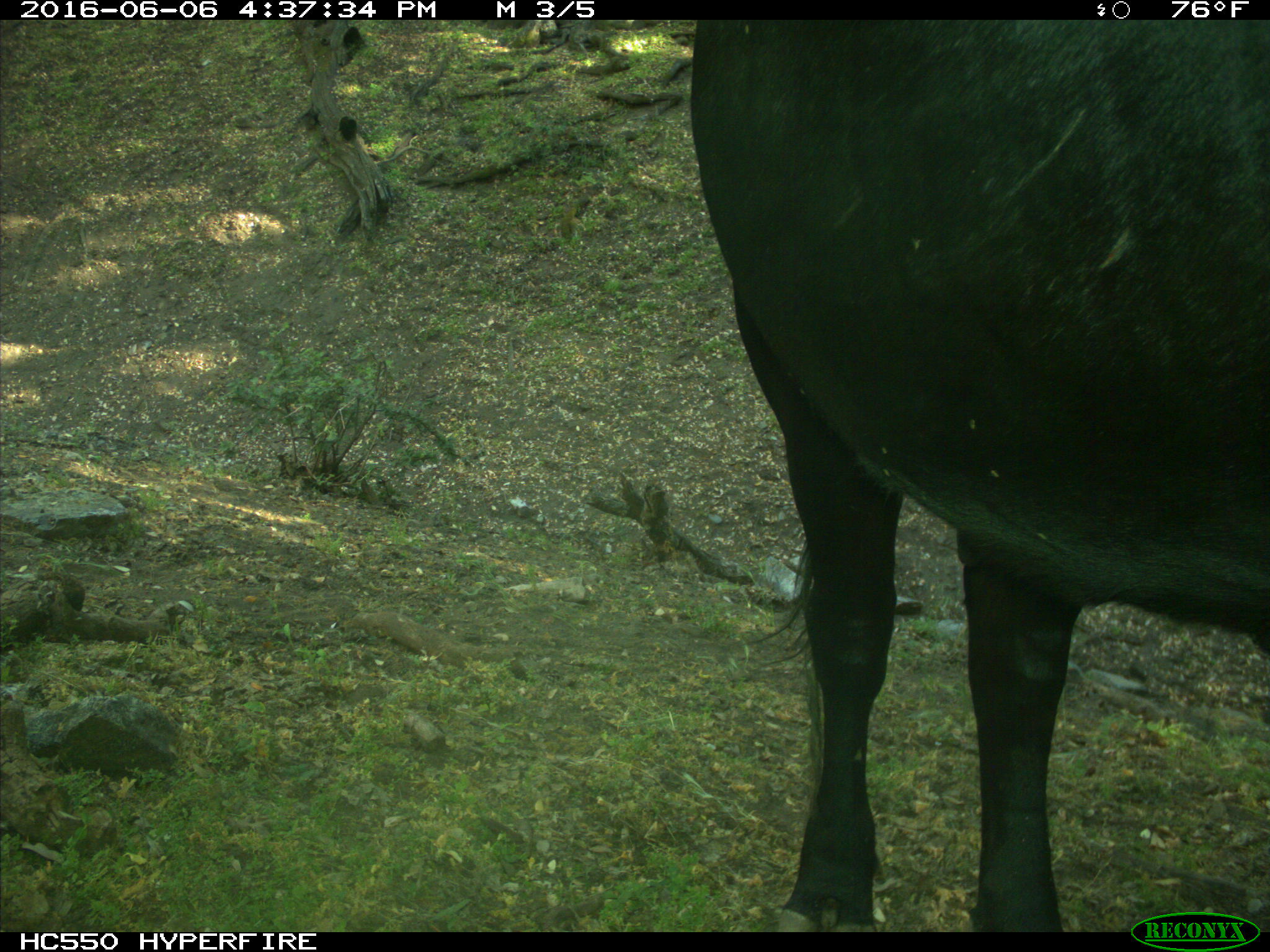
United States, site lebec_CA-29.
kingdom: Animalia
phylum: Chordata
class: Mammalia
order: Artiodactyla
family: Bovidae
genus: Bos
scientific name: Bos taurus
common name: domestic cow